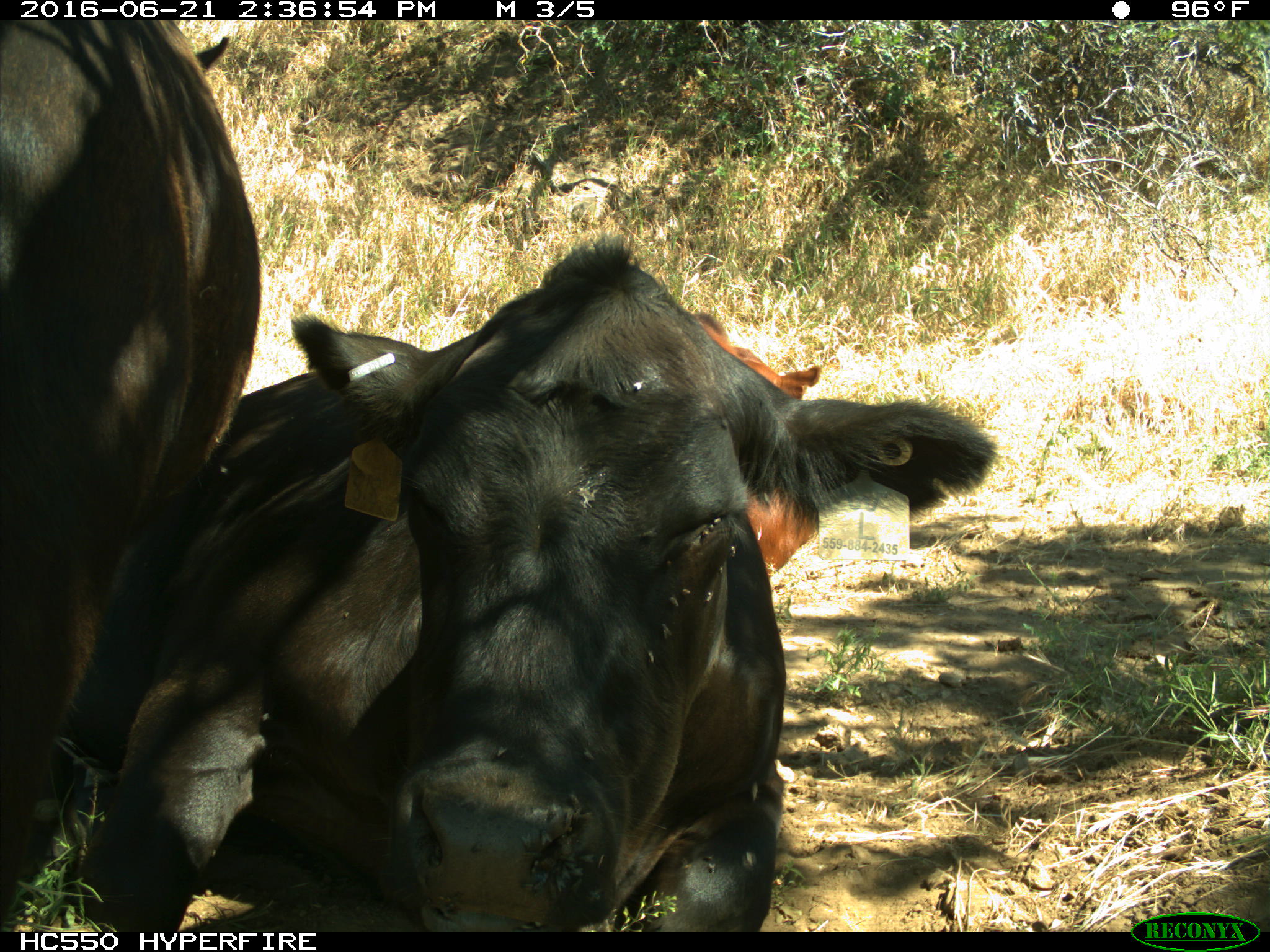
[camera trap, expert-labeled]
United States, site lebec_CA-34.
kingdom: Animalia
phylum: Chordata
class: Mammalia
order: Artiodactyla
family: Bovidae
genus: Bos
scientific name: Bos taurus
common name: domestic cow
Bos taurus (domestic cow).